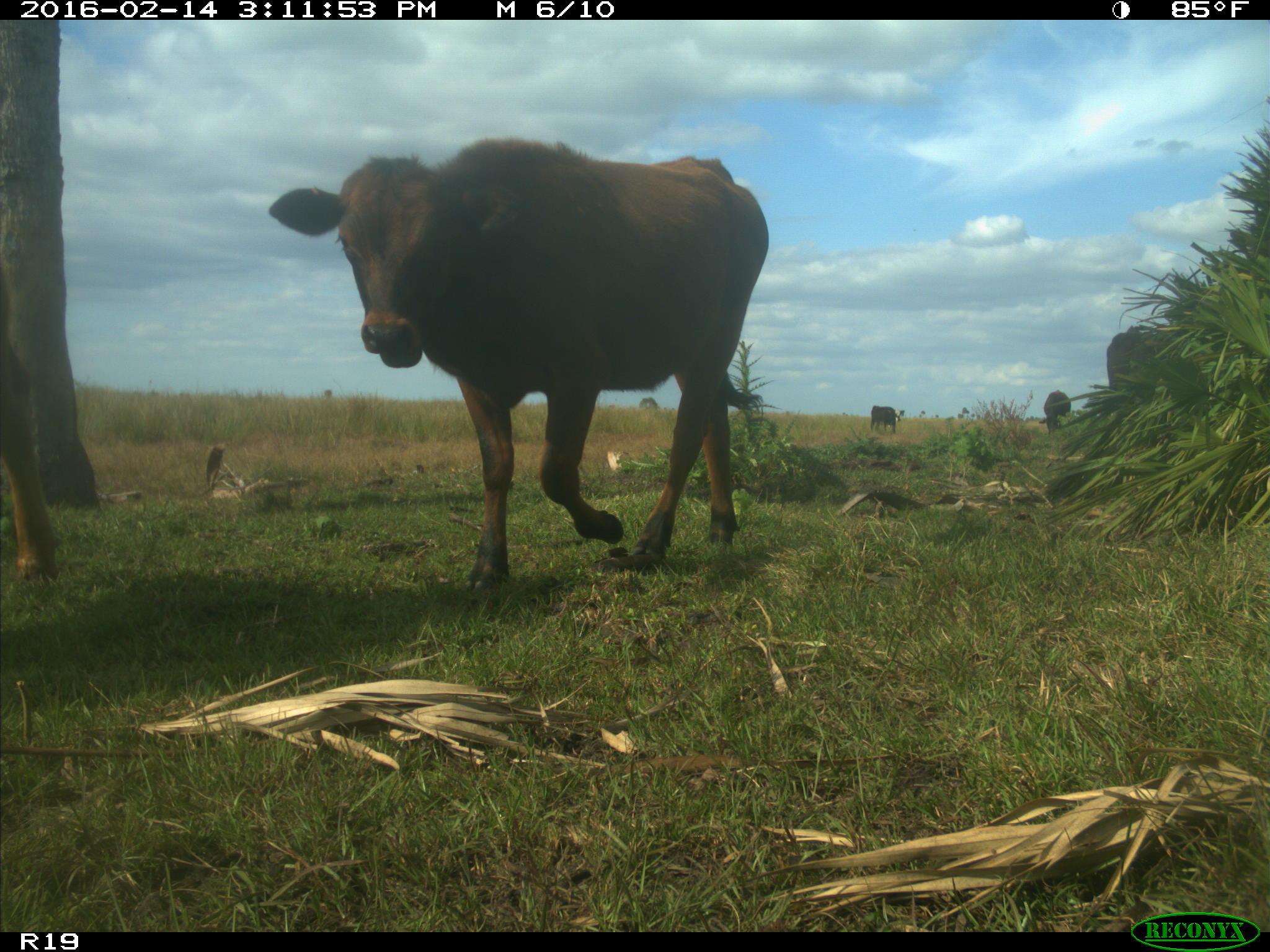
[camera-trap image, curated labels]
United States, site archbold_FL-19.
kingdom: Animalia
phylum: Chordata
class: Mammalia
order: Artiodactyla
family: Bovidae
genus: Bos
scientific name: Bos taurus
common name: domestic cow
Bos taurus (domestic cow).